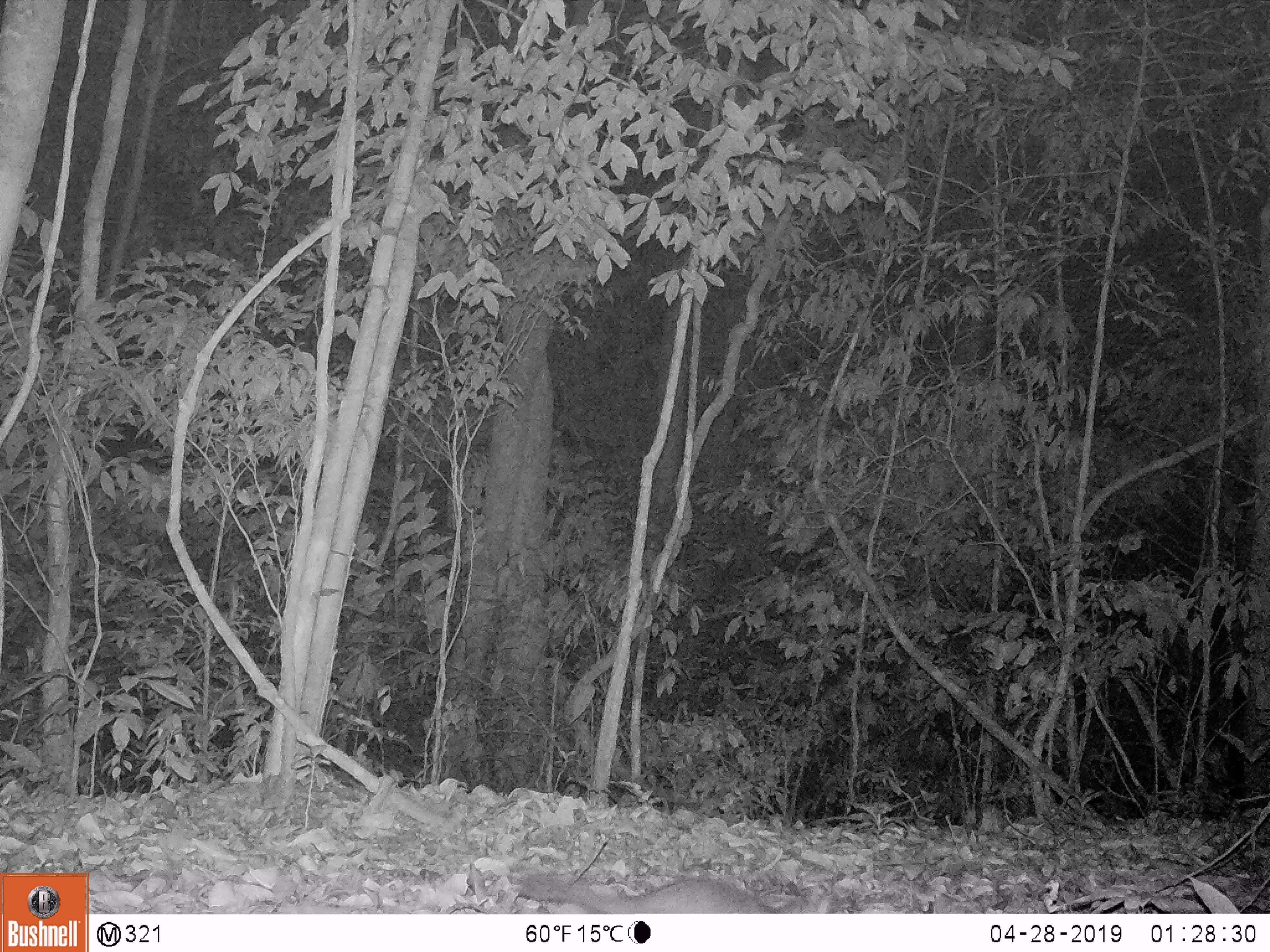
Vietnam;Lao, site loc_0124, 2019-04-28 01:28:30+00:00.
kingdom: Animalia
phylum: Chordata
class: Mammalia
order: Carnivora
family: Mustelidae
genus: Melogale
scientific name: Melogale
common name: ferret badger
Ferret badger (Melogale). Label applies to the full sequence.